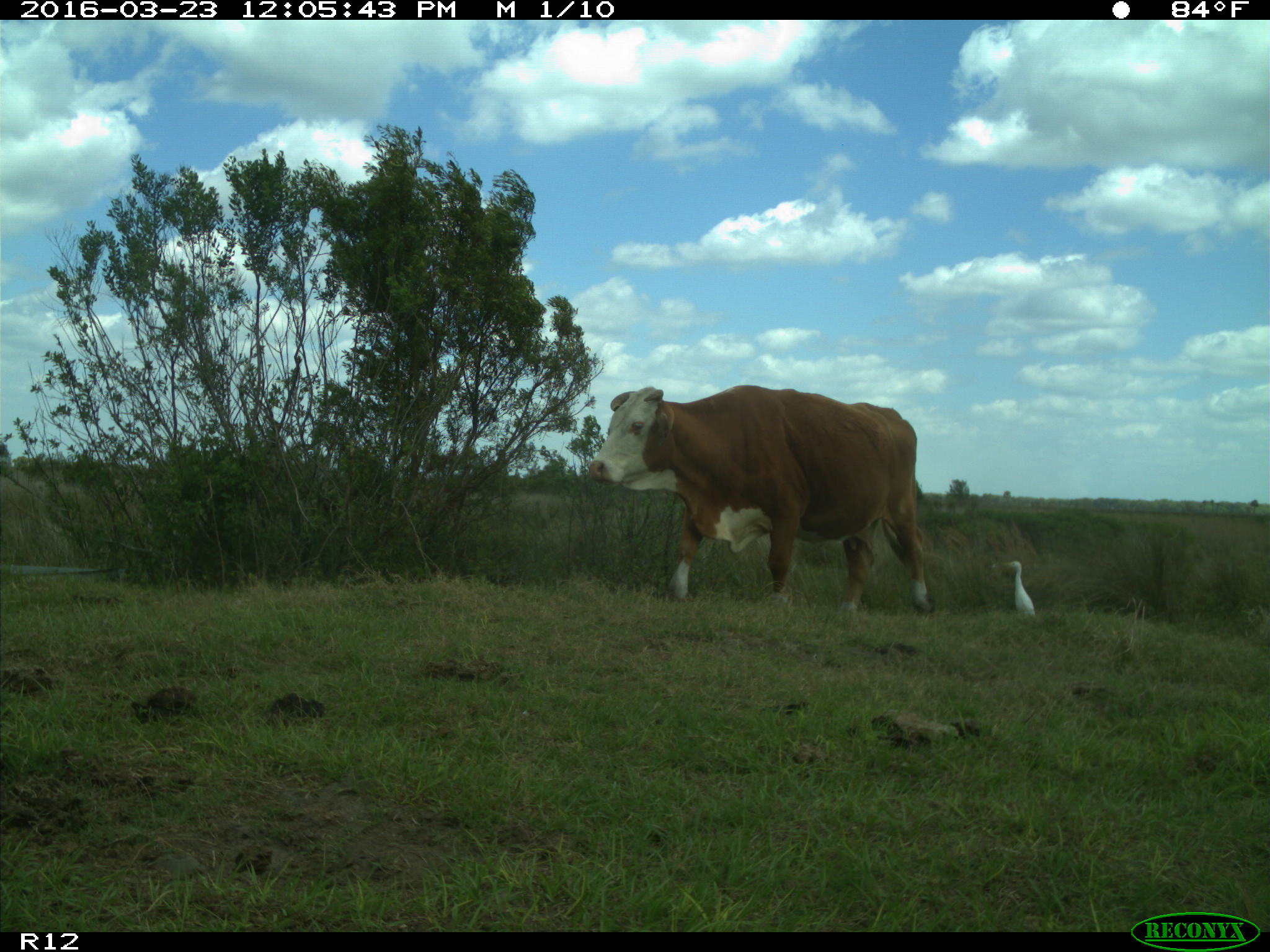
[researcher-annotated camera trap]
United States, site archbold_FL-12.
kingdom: Animalia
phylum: Chordata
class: Mammalia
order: Artiodactyla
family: Bovidae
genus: Bos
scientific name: Bos taurus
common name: domestic cow